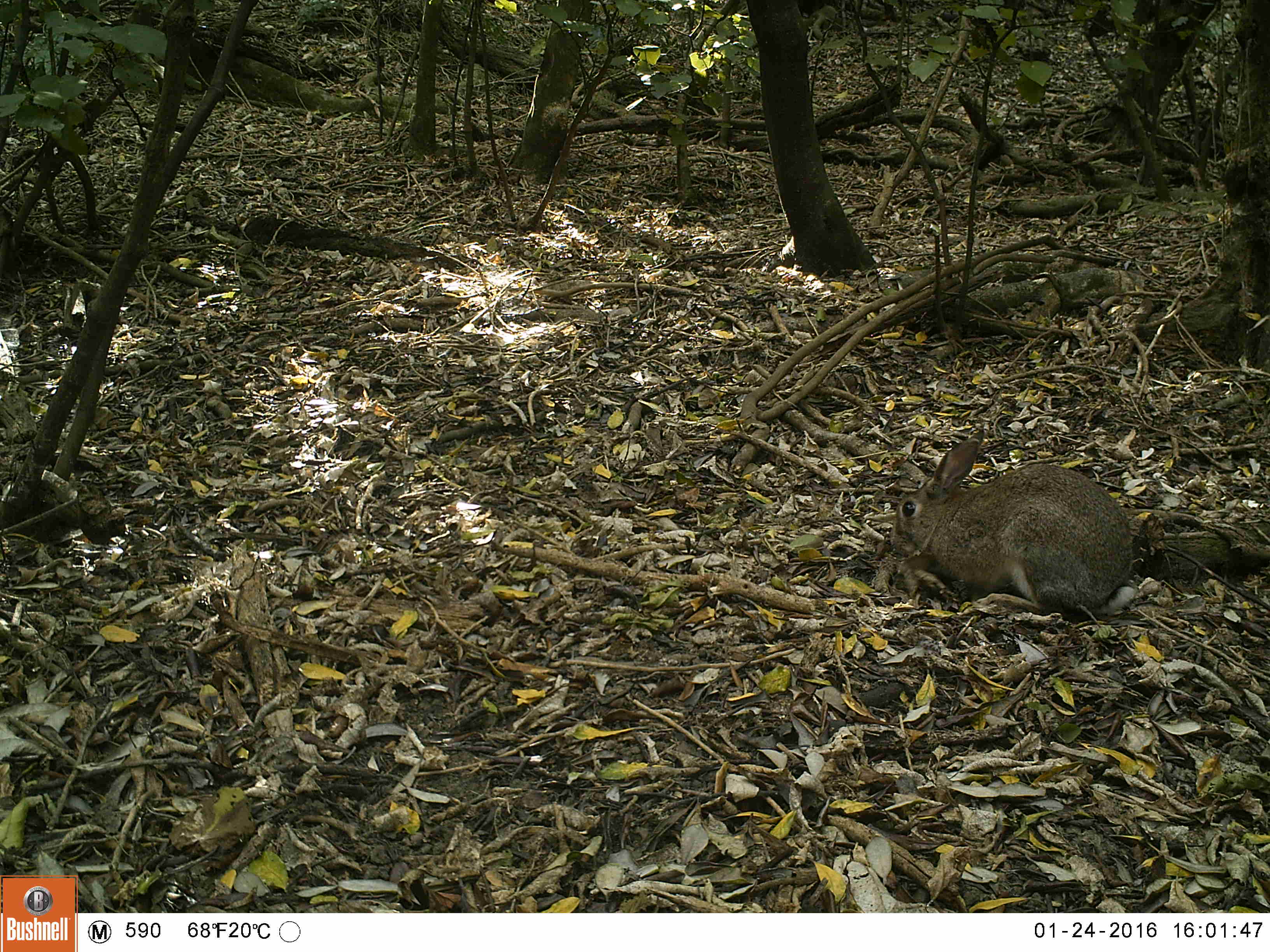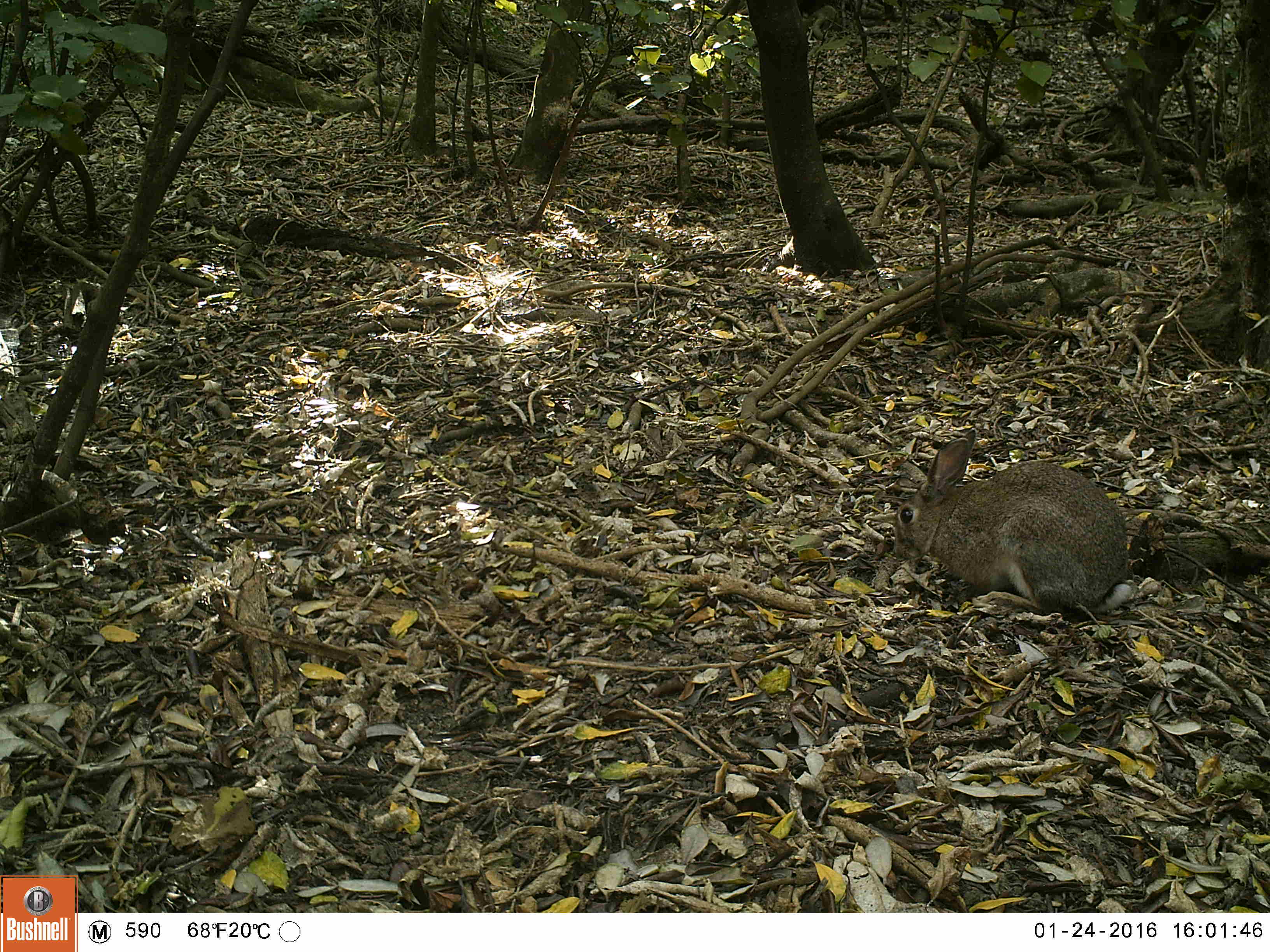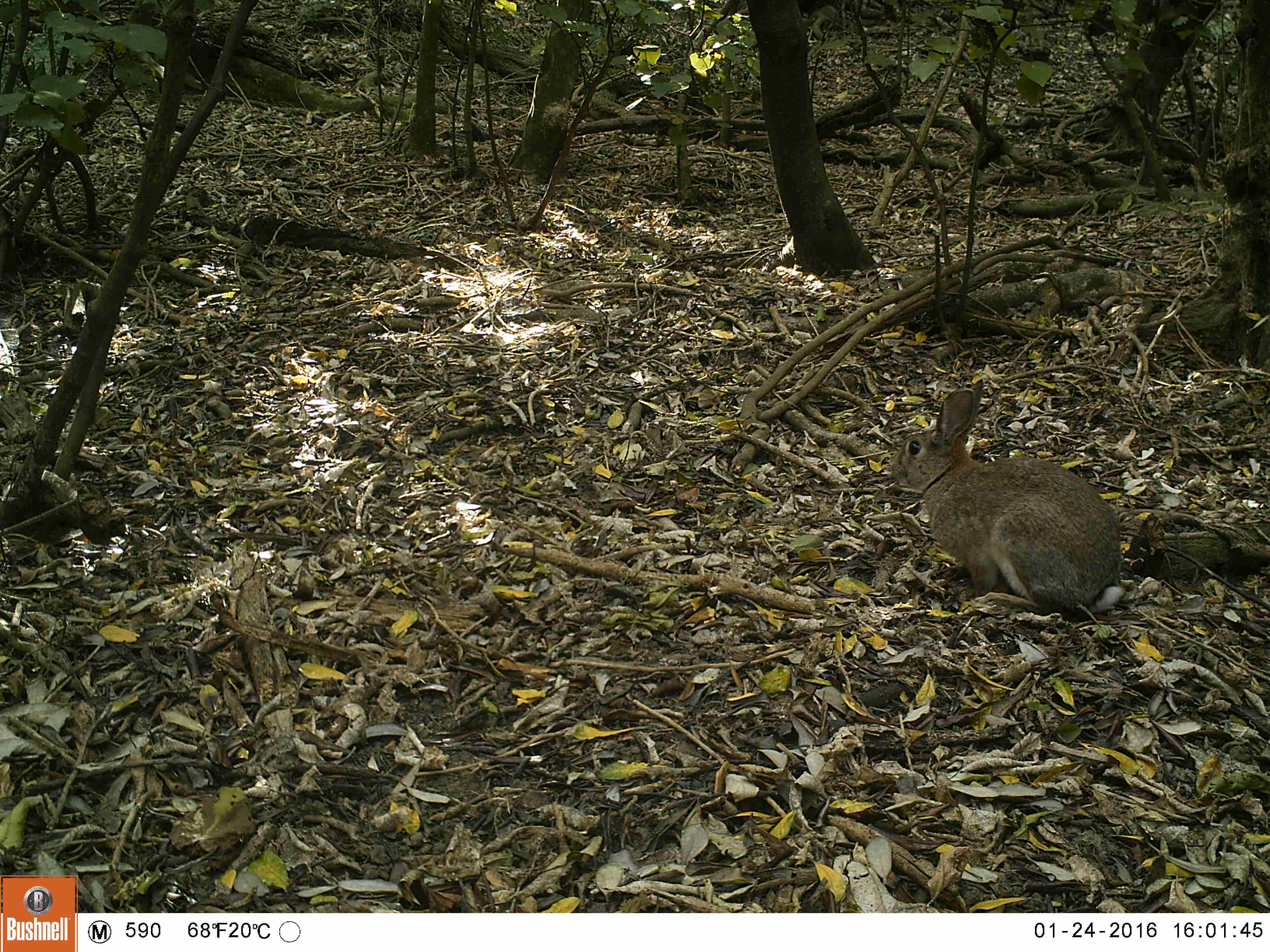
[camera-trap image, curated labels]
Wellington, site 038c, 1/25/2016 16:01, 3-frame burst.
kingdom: Animalia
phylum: Chordata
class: Mammalia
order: Lagomorpha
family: Leporidae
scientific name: Leporidae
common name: rabbit